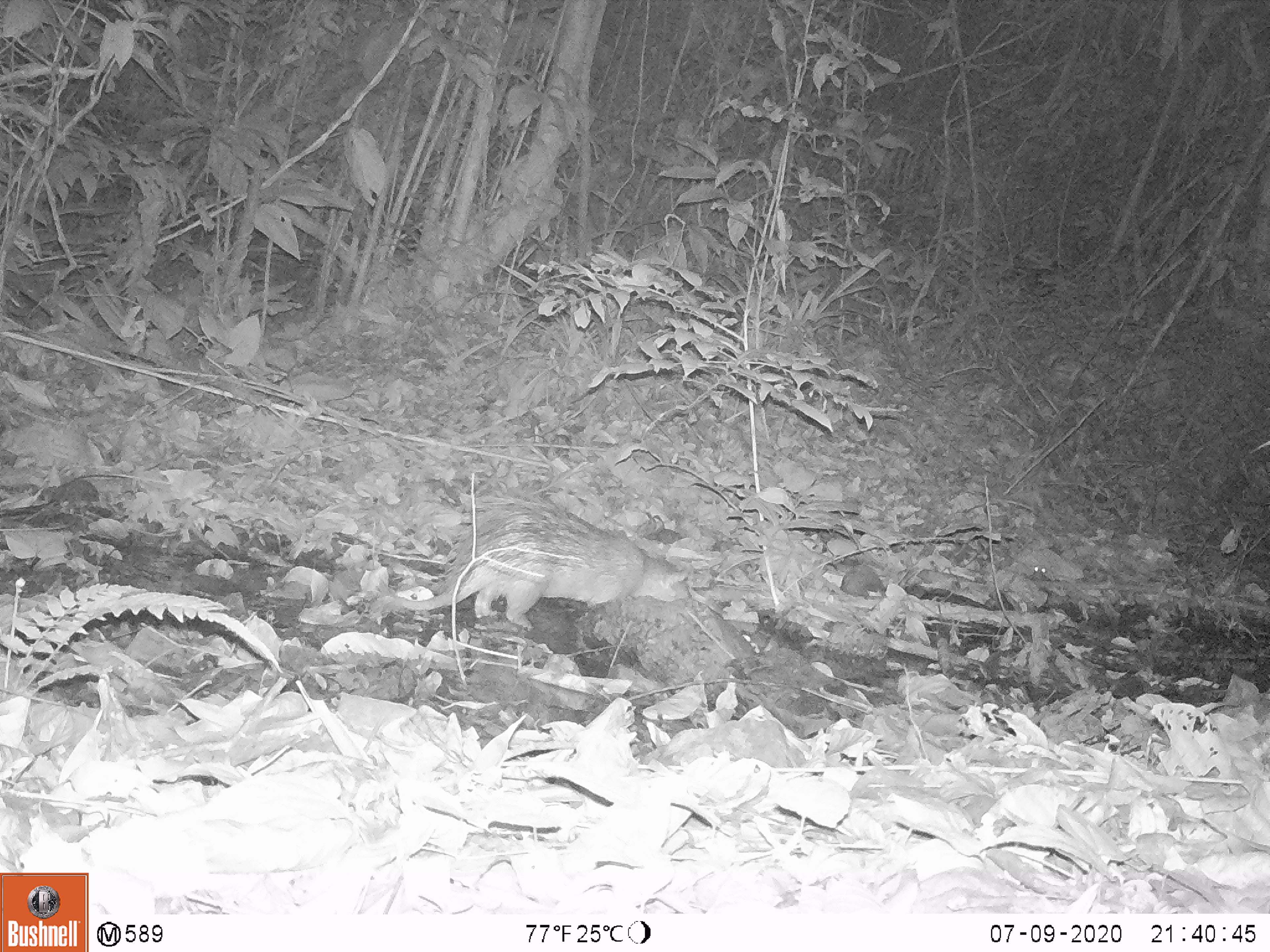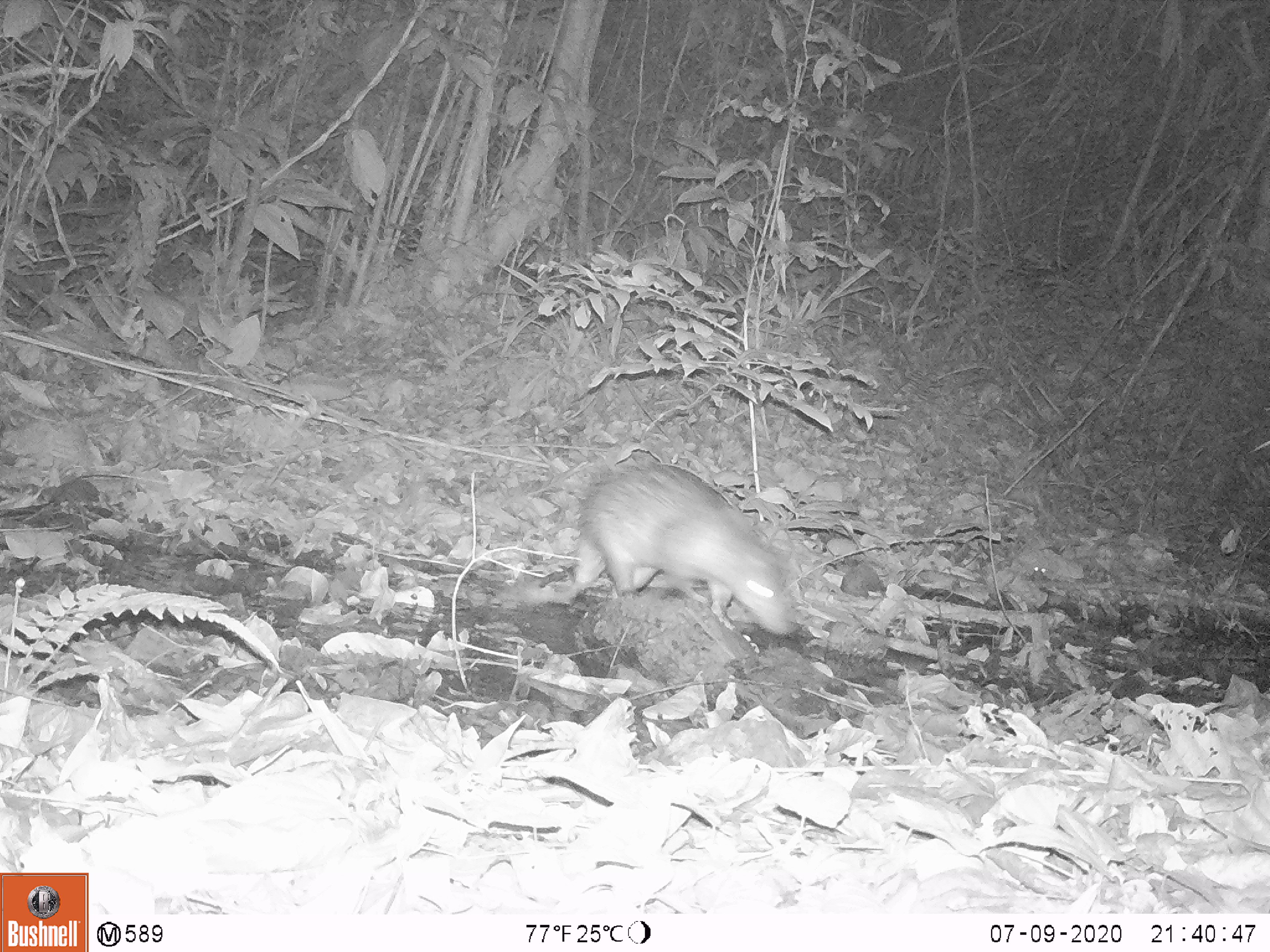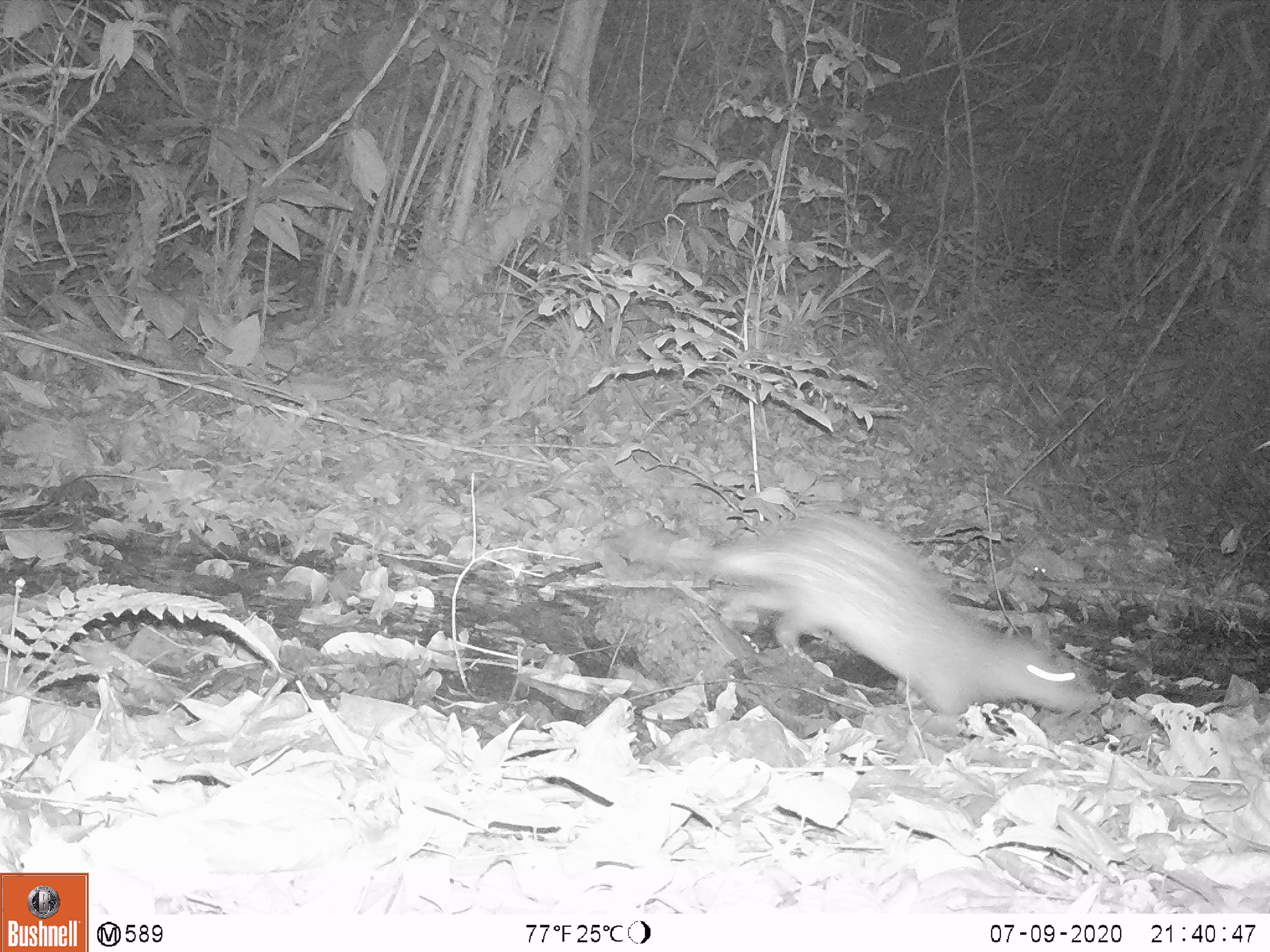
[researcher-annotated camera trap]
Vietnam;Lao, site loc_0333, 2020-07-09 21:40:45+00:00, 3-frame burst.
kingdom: Animalia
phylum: Chordata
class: Mammalia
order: Rodentia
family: Hystricidae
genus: Atherurus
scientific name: Atherurus macrourus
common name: asiatic brush-tailed porcupine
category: asiatic brush tailed porcupine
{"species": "asiatic brush tailed porcupine (asiatic brush-tailed porcupine) (Atherurus macrourus)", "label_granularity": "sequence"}